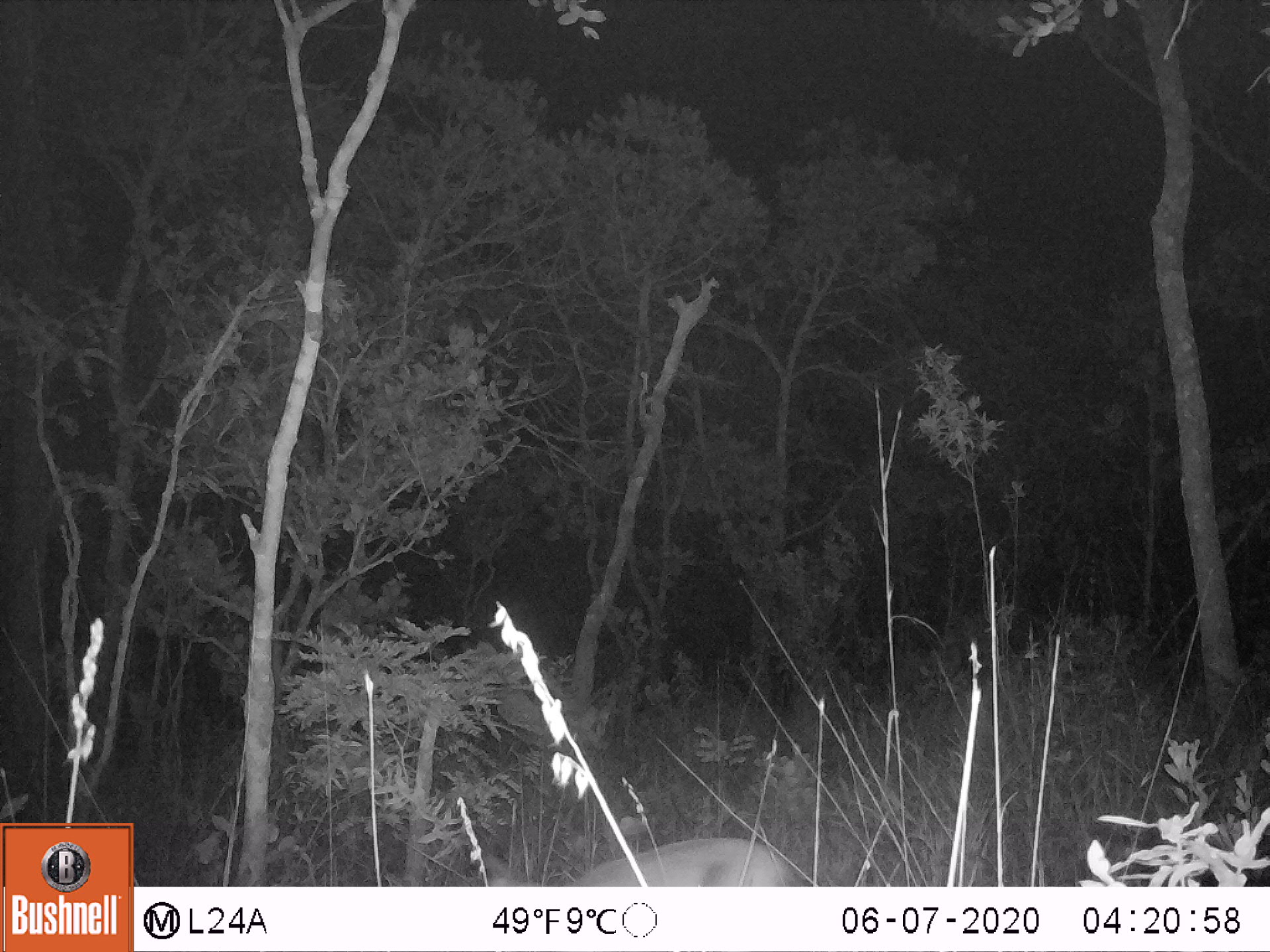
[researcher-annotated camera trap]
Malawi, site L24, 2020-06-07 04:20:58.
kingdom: Animalia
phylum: Chordata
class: Mammalia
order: Artiodactyla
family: Bovidae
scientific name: Antilopinae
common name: small antelope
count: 1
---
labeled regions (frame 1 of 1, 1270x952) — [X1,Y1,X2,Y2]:
small antelope: [482,831,787,882]